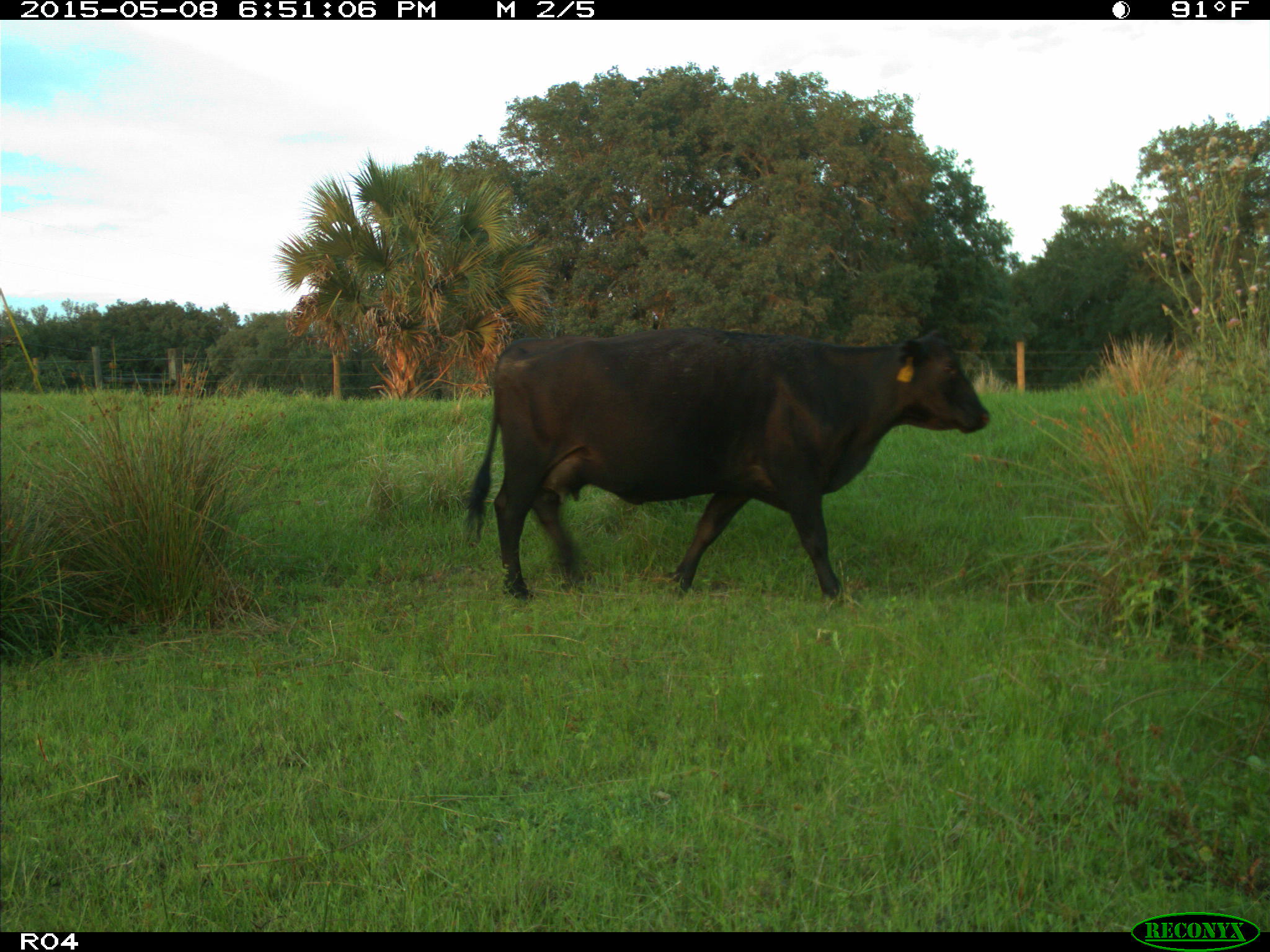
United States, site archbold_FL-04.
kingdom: Animalia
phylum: Chordata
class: Mammalia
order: Artiodactyla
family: Bovidae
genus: Bos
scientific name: Bos taurus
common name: domestic cow